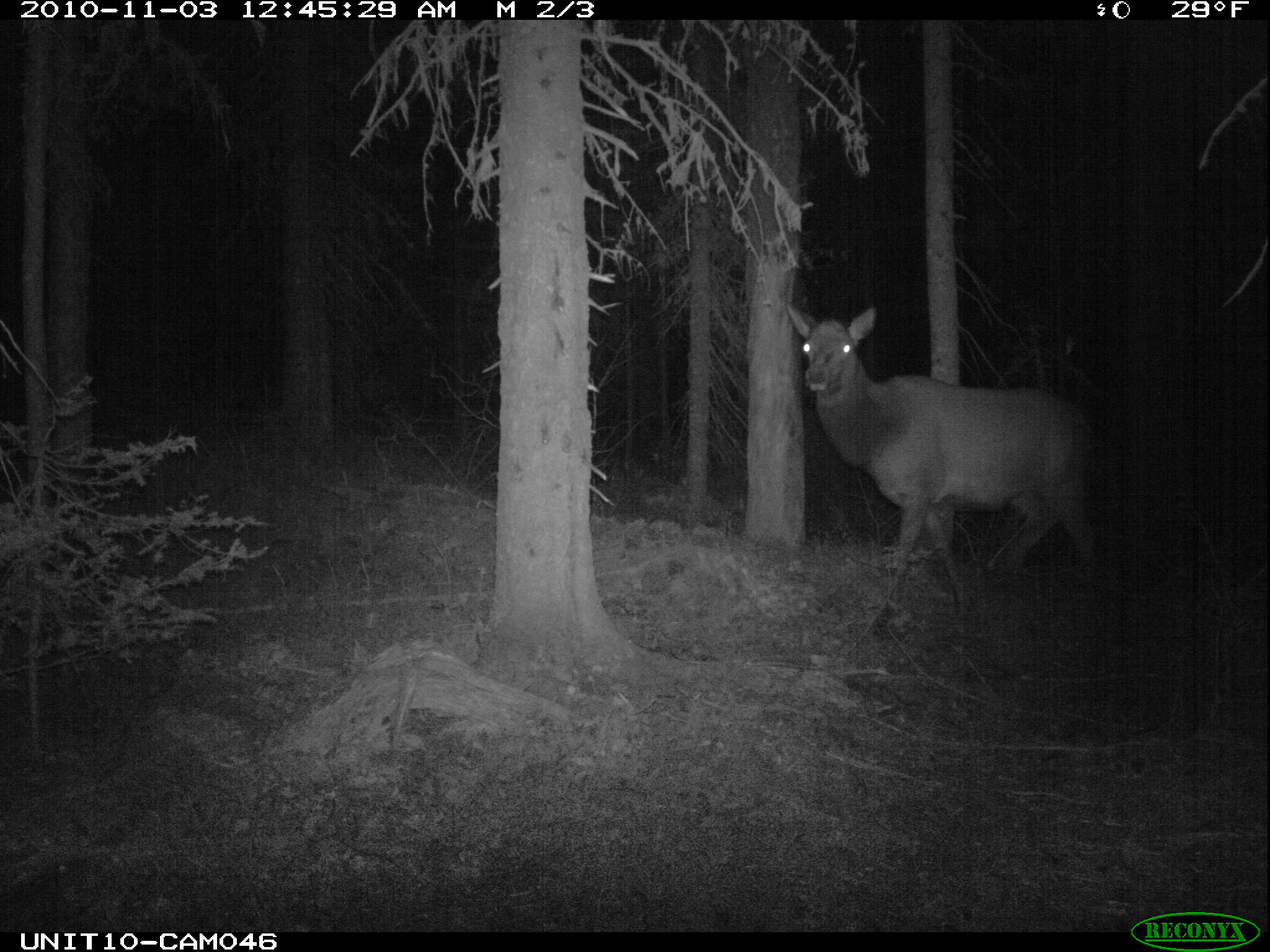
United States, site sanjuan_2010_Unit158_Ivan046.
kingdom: Animalia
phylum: Chordata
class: Mammalia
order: Artiodactyla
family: Cervidae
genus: Cervus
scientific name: Cervus elaphus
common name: red deer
Cervus elaphus (red deer).